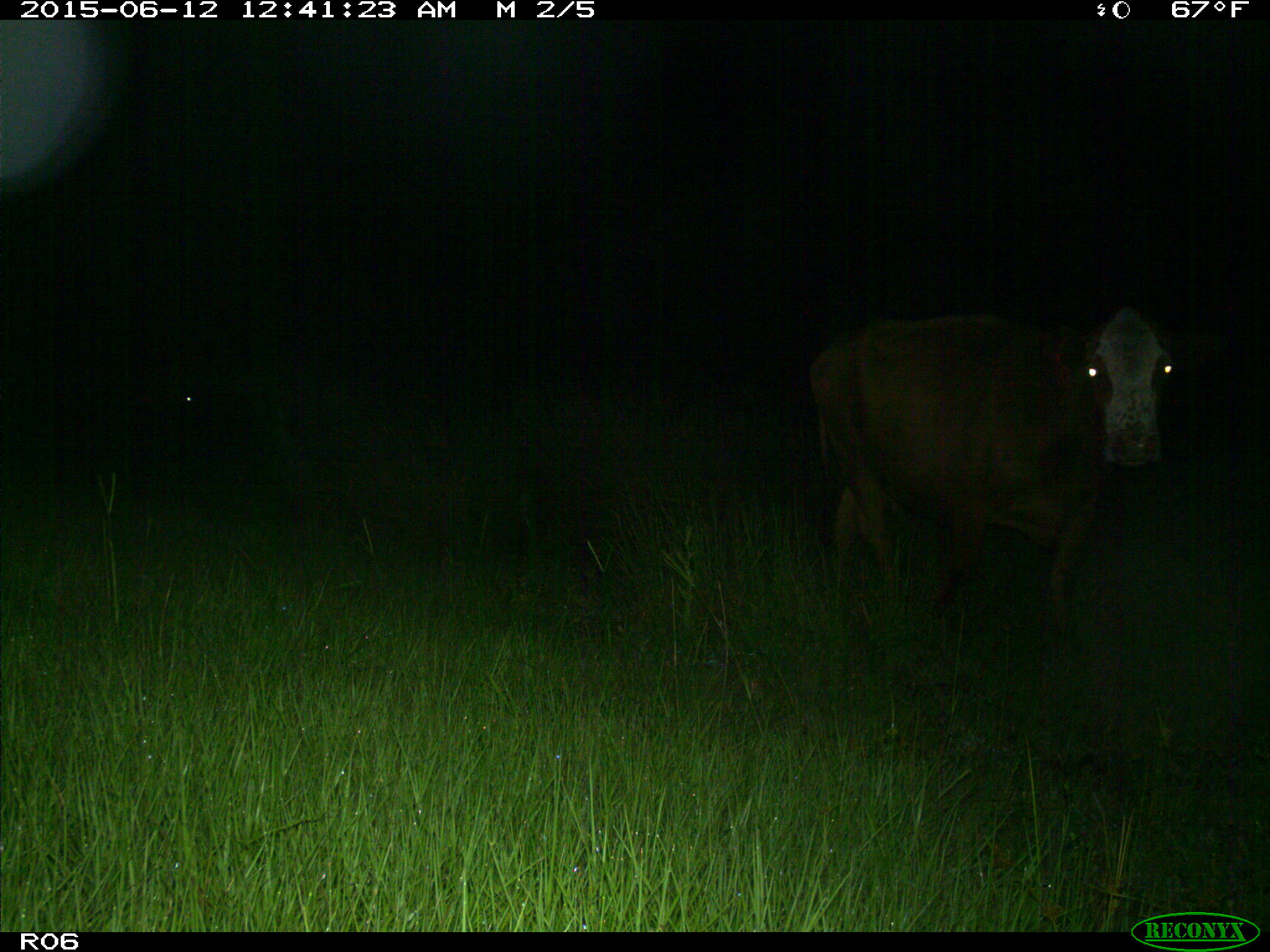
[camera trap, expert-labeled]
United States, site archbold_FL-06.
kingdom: Animalia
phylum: Chordata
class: Mammalia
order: Artiodactyla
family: Bovidae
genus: Bos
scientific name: Bos taurus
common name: domestic cow